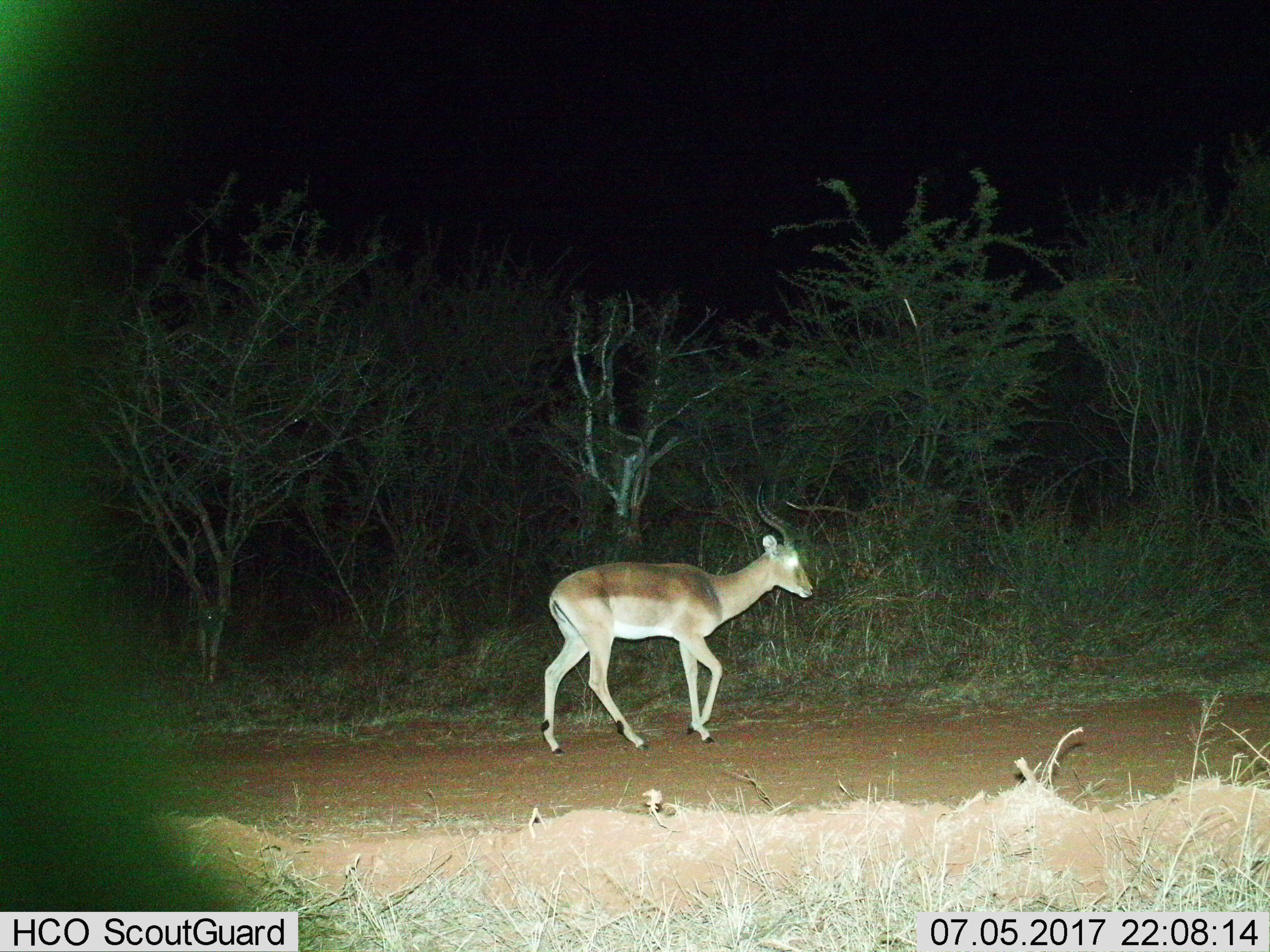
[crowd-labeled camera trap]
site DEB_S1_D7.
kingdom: Animalia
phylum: Chordata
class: Mammalia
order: Artiodactyla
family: Bovidae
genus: Aepyceros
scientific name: Aepyceros melampus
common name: impala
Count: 1.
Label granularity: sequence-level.